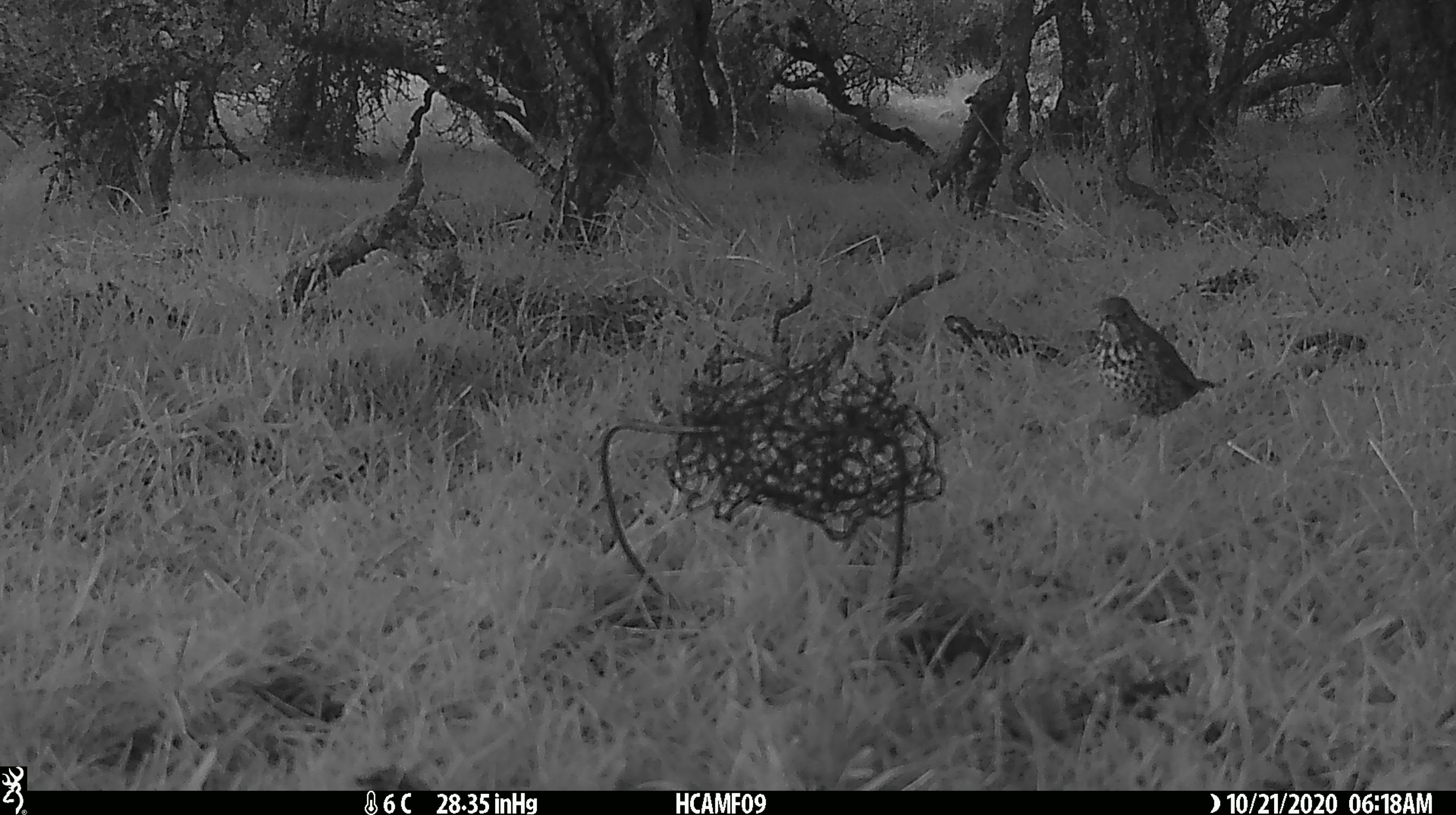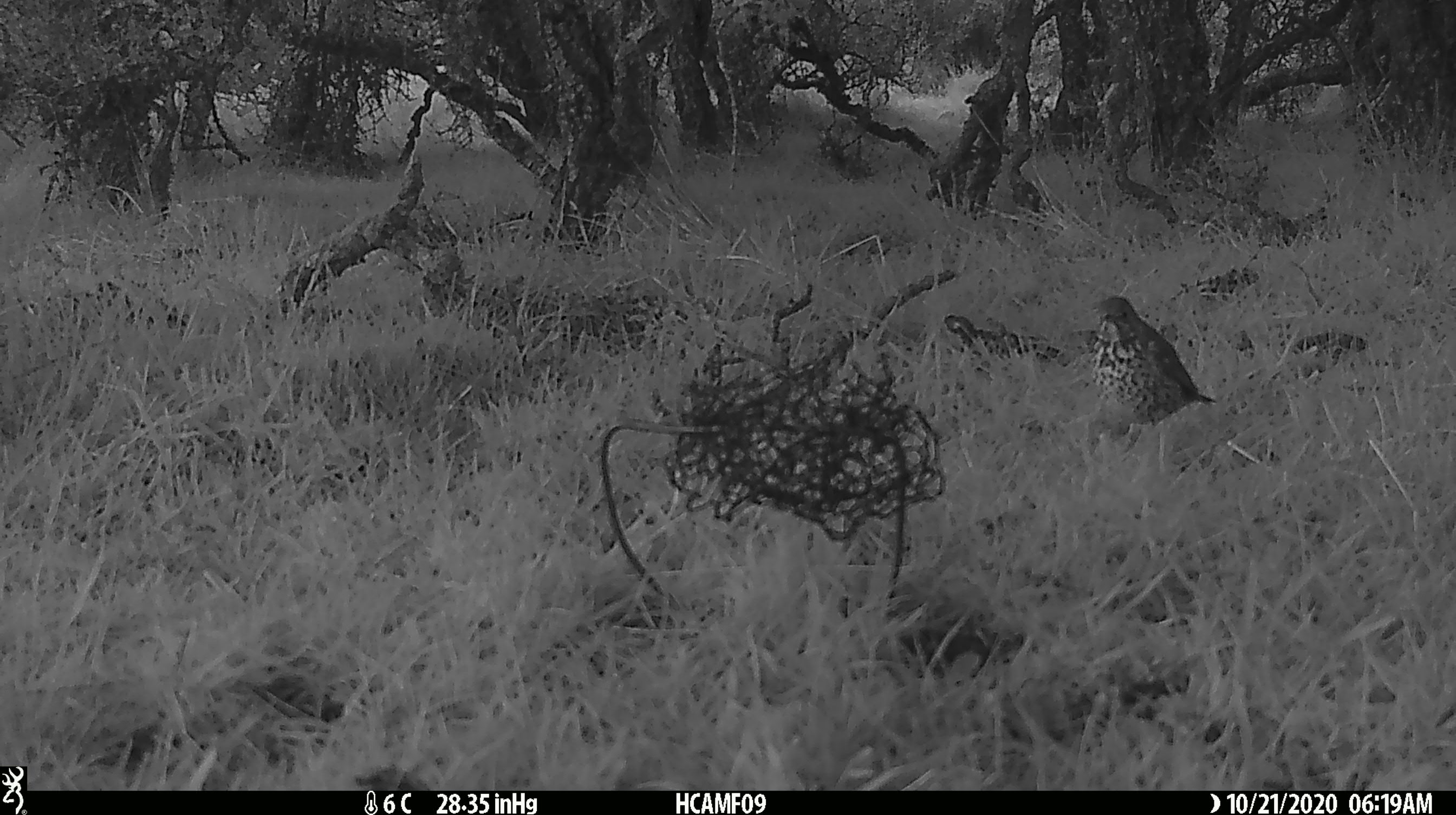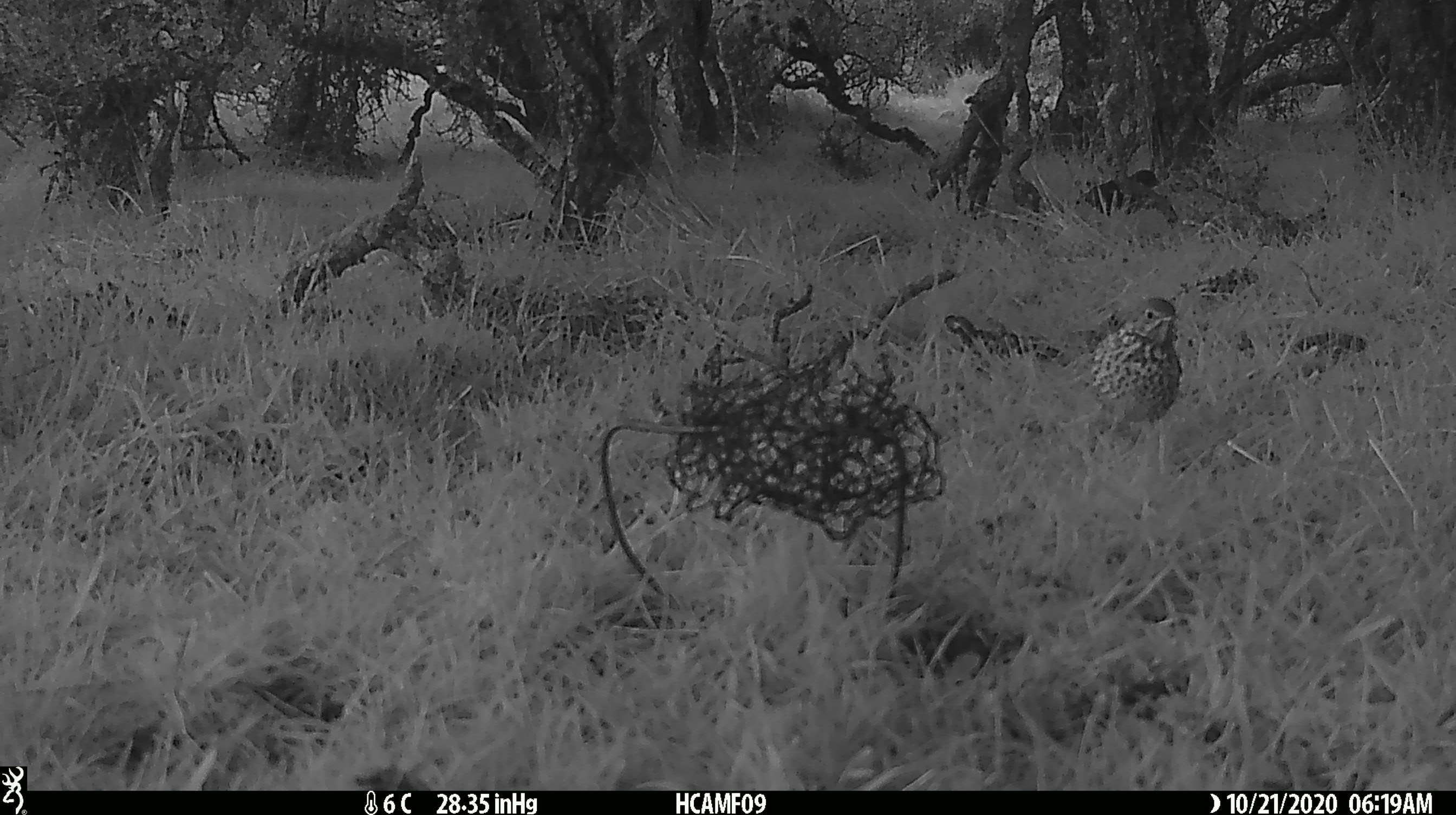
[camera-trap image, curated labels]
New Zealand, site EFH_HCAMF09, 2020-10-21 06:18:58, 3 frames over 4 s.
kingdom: Animalia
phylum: Chordata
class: Aves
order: Passeriformes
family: Turdidae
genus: Turdus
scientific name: Turdus philomelos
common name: song thrush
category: thrush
Thrush (song thrush) (Turdus philomelos).